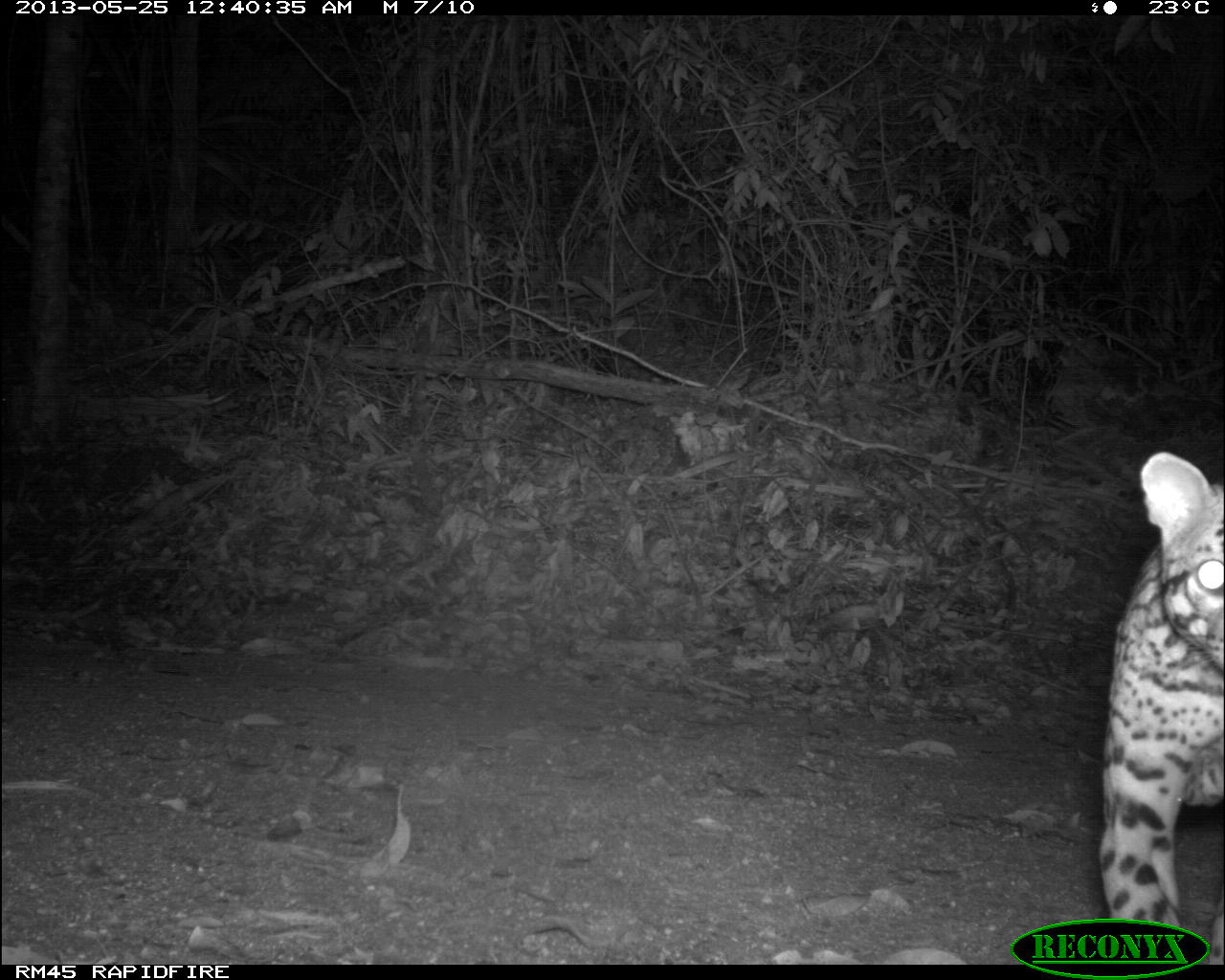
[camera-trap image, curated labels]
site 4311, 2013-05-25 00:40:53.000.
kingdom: Animalia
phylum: Chordata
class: Mammalia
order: Carnivora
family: Felidae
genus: Leopardus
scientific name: Leopardus pardalis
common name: ocelot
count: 1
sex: male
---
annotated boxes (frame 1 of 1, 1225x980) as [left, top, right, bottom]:
leopardus pardalis: [1102, 446, 1223, 963]